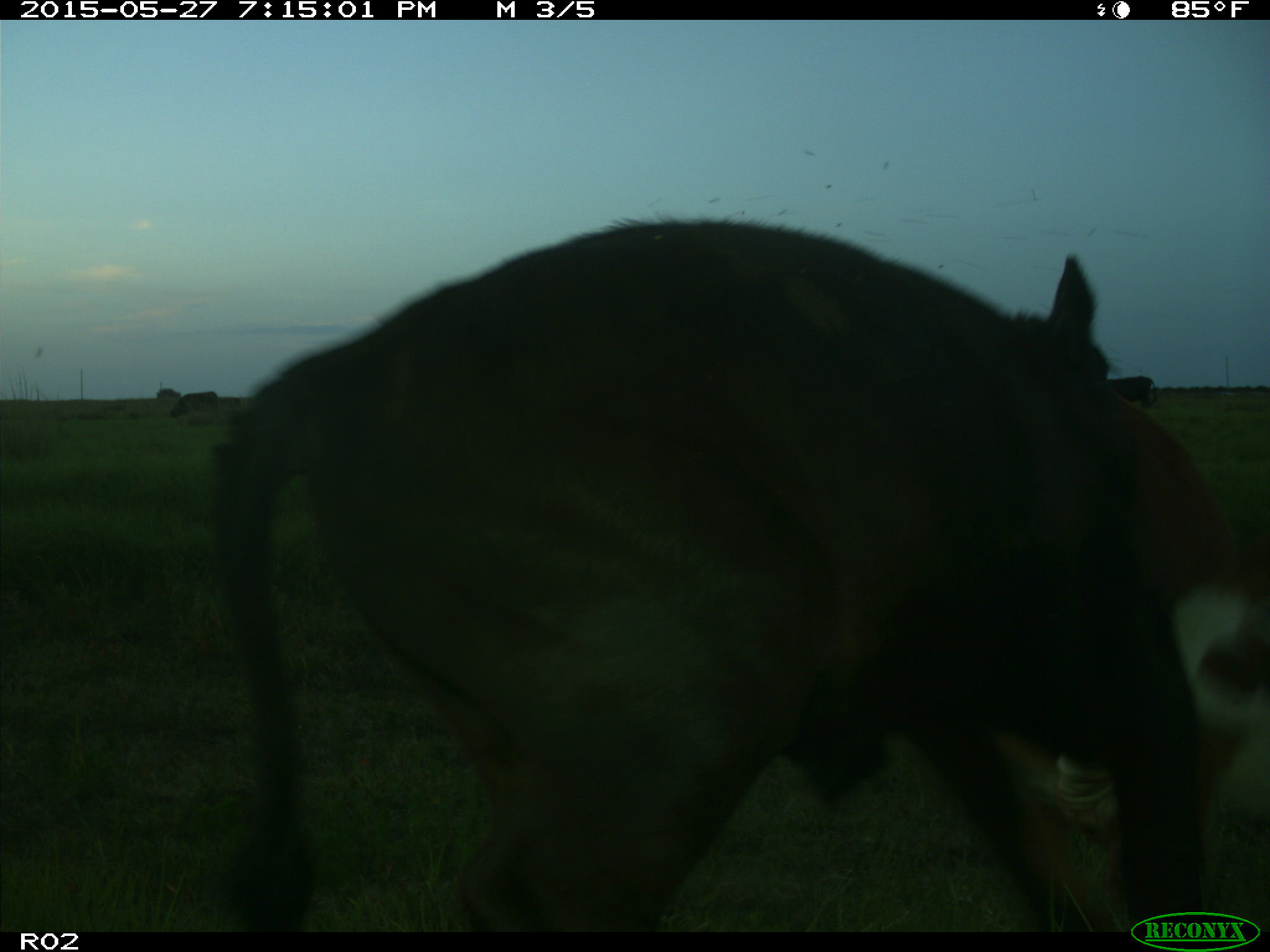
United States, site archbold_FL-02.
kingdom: Animalia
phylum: Chordata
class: Mammalia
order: Artiodactyla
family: Bovidae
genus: Bos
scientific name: Bos taurus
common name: domestic cow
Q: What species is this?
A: Bos taurus (domestic cow).